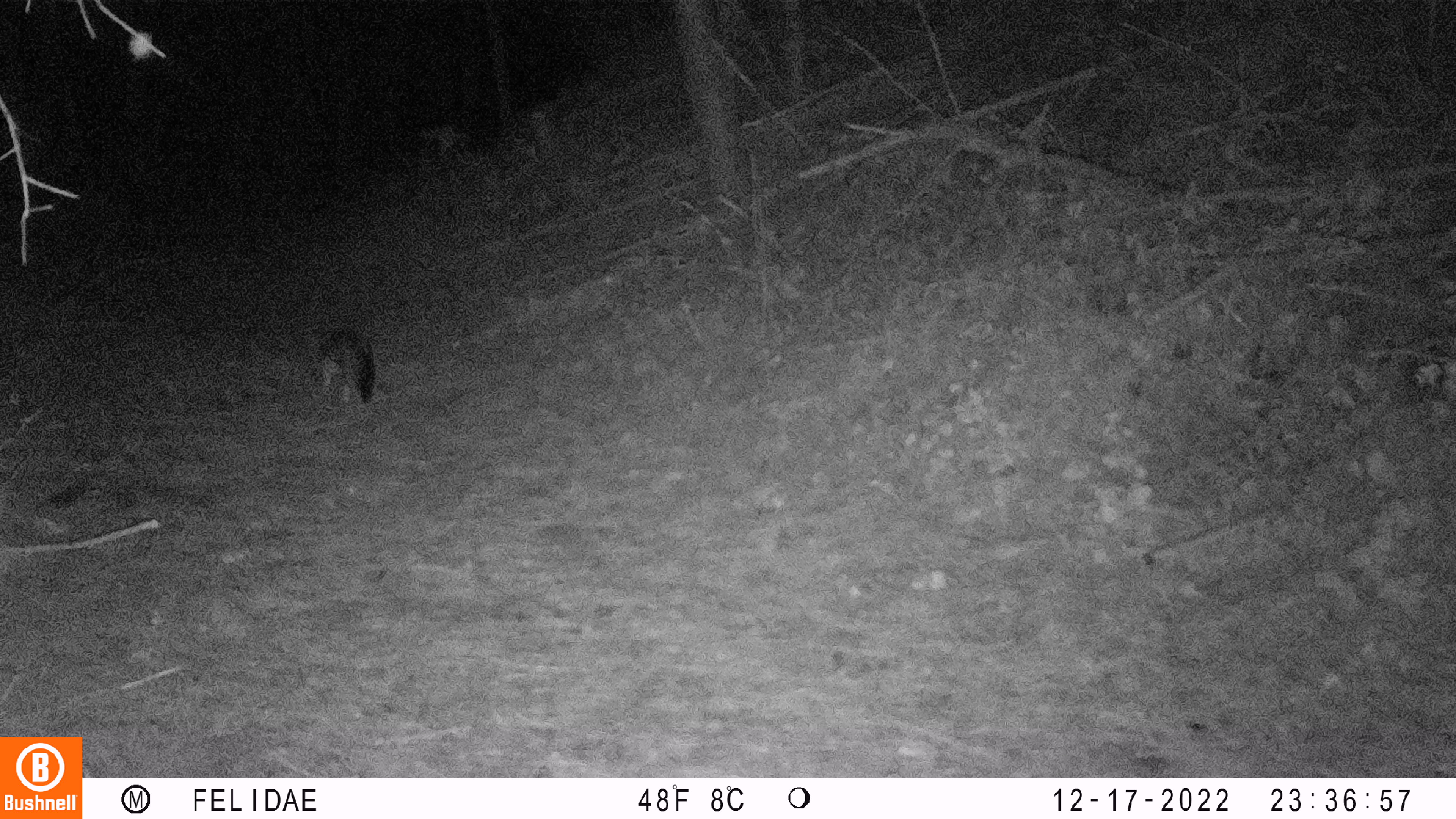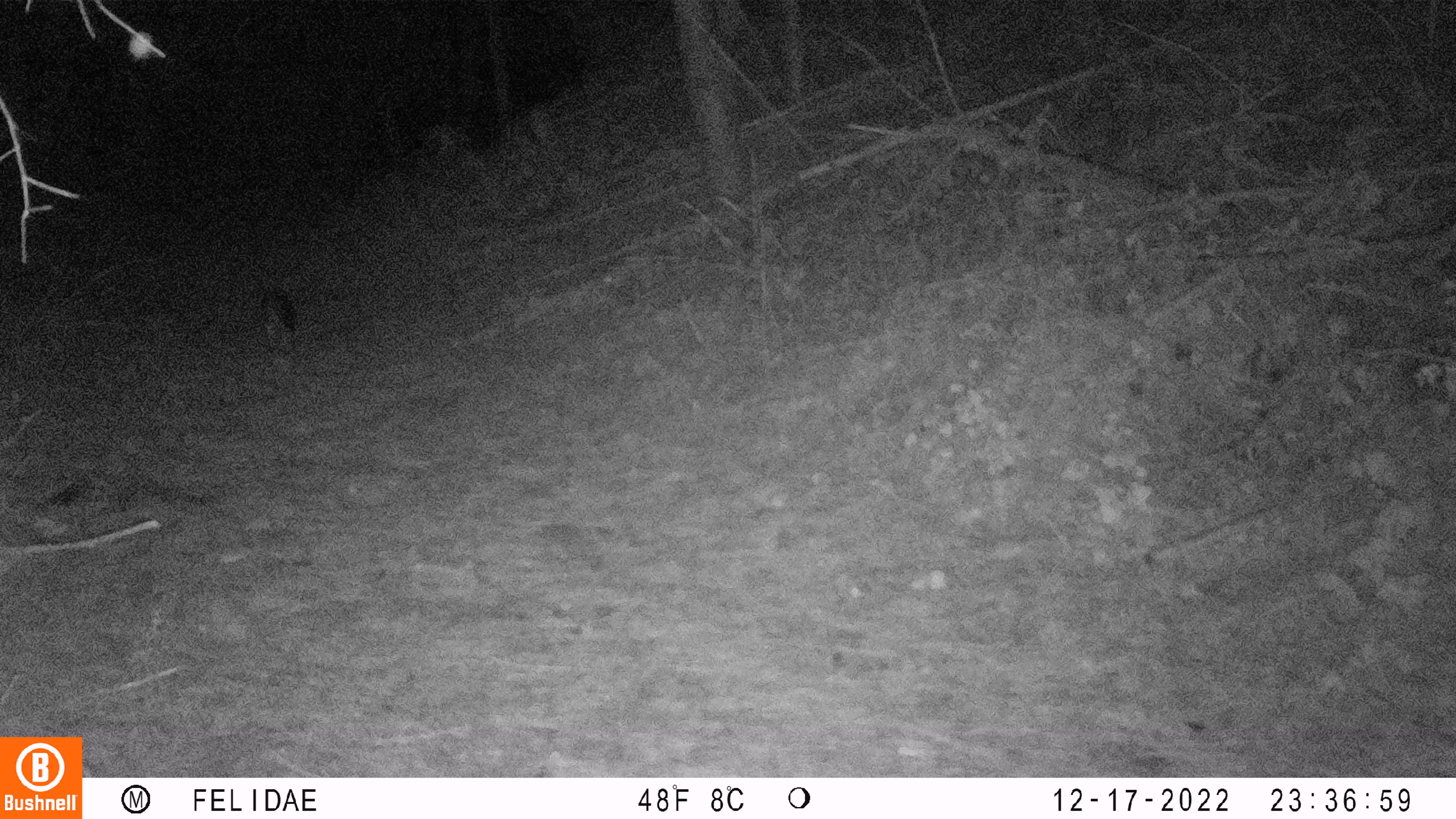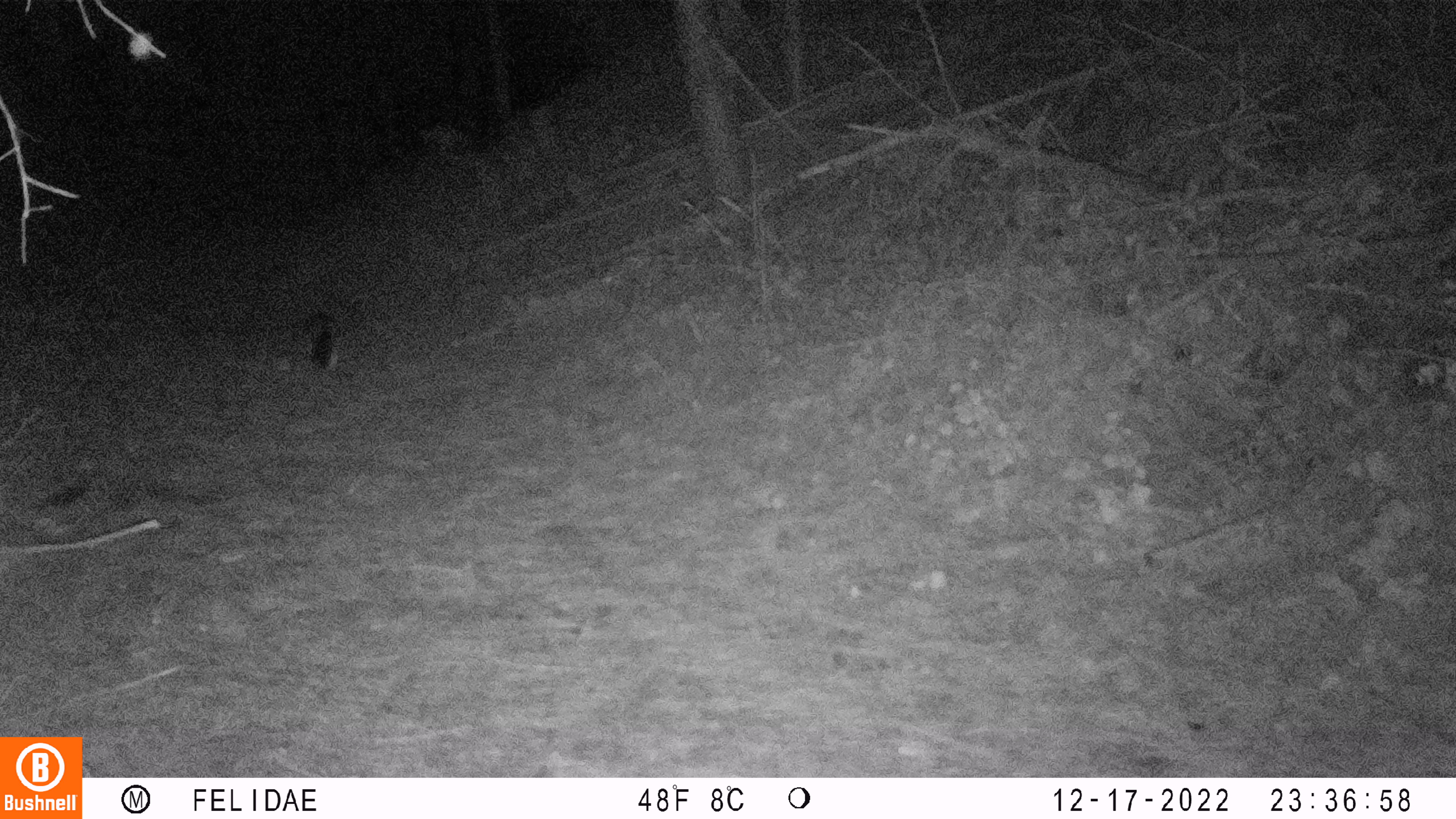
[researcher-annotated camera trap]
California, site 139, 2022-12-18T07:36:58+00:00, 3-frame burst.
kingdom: Animalia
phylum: Chordata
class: Mammalia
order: Carnivora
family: Canidae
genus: Urocyon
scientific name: Urocyon cinereoargenteus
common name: gray fox